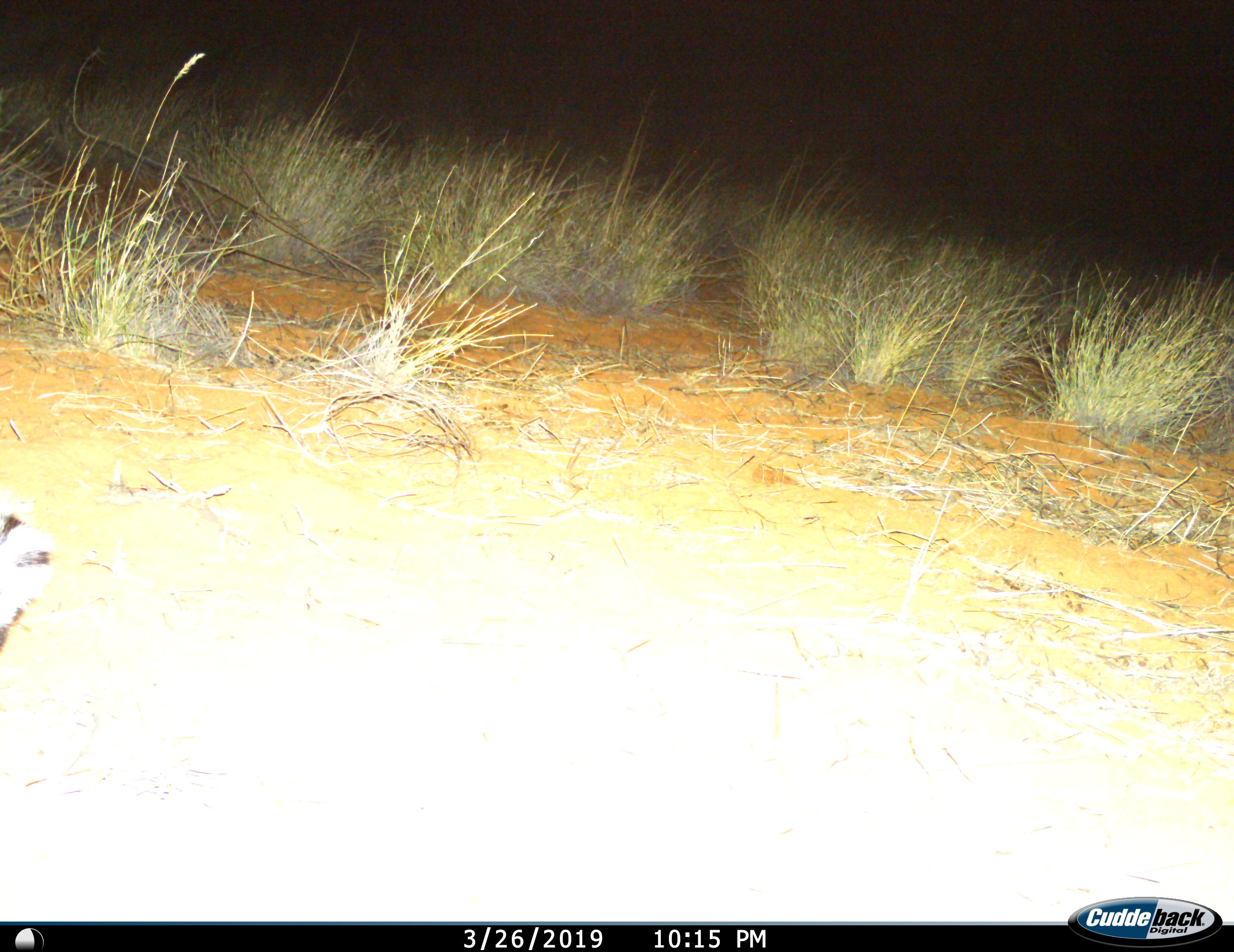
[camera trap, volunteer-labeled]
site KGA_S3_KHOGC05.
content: unidentified animal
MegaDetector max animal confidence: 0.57